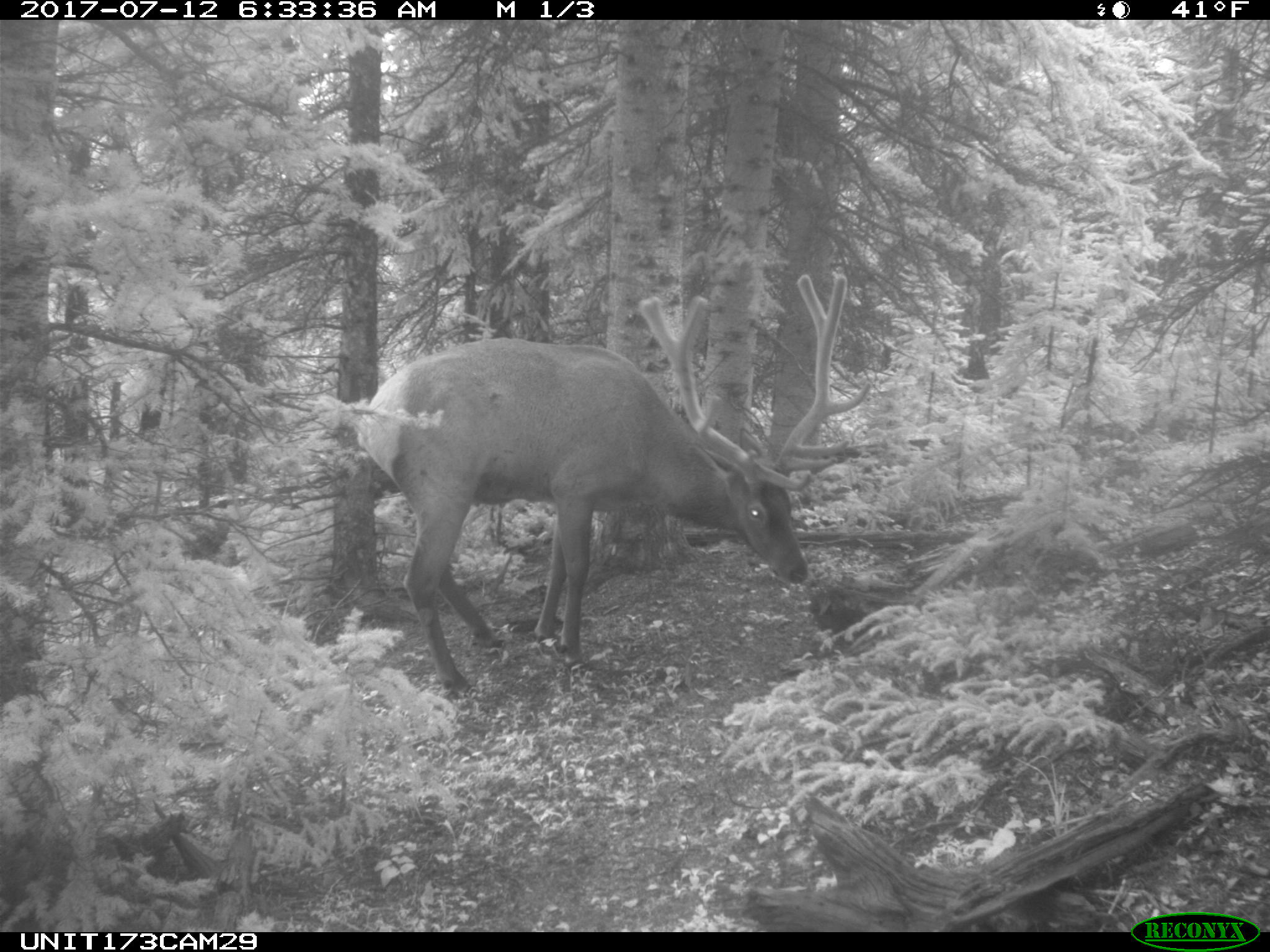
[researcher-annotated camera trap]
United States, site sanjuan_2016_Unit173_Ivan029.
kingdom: Animalia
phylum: Chordata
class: Mammalia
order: Artiodactyla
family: Cervidae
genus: Cervus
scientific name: Cervus elaphus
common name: red deer